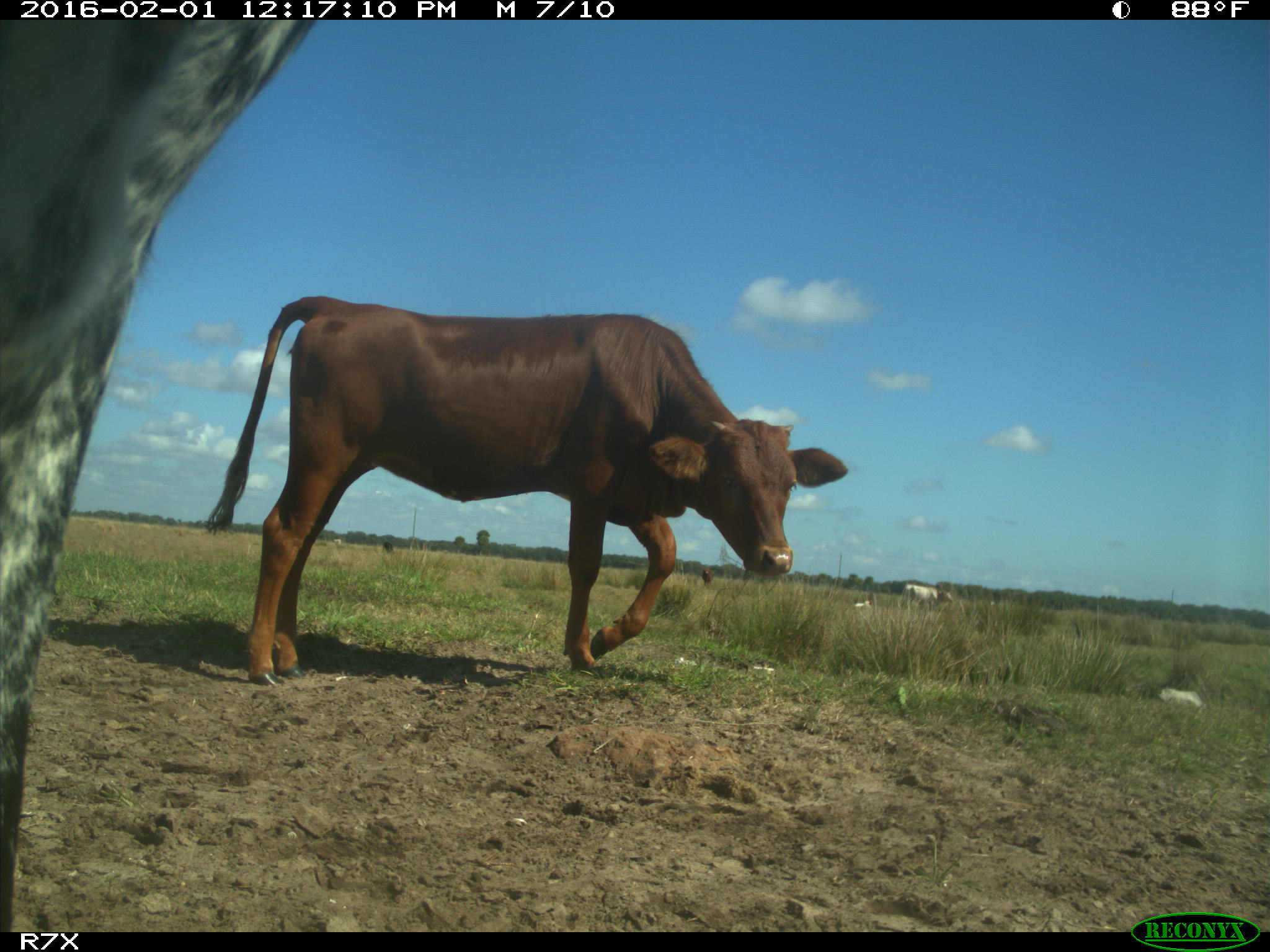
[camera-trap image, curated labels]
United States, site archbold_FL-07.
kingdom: Animalia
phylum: Chordata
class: Mammalia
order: Artiodactyla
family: Bovidae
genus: Bos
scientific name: Bos taurus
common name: domestic cow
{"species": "Bos taurus (domestic cow)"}